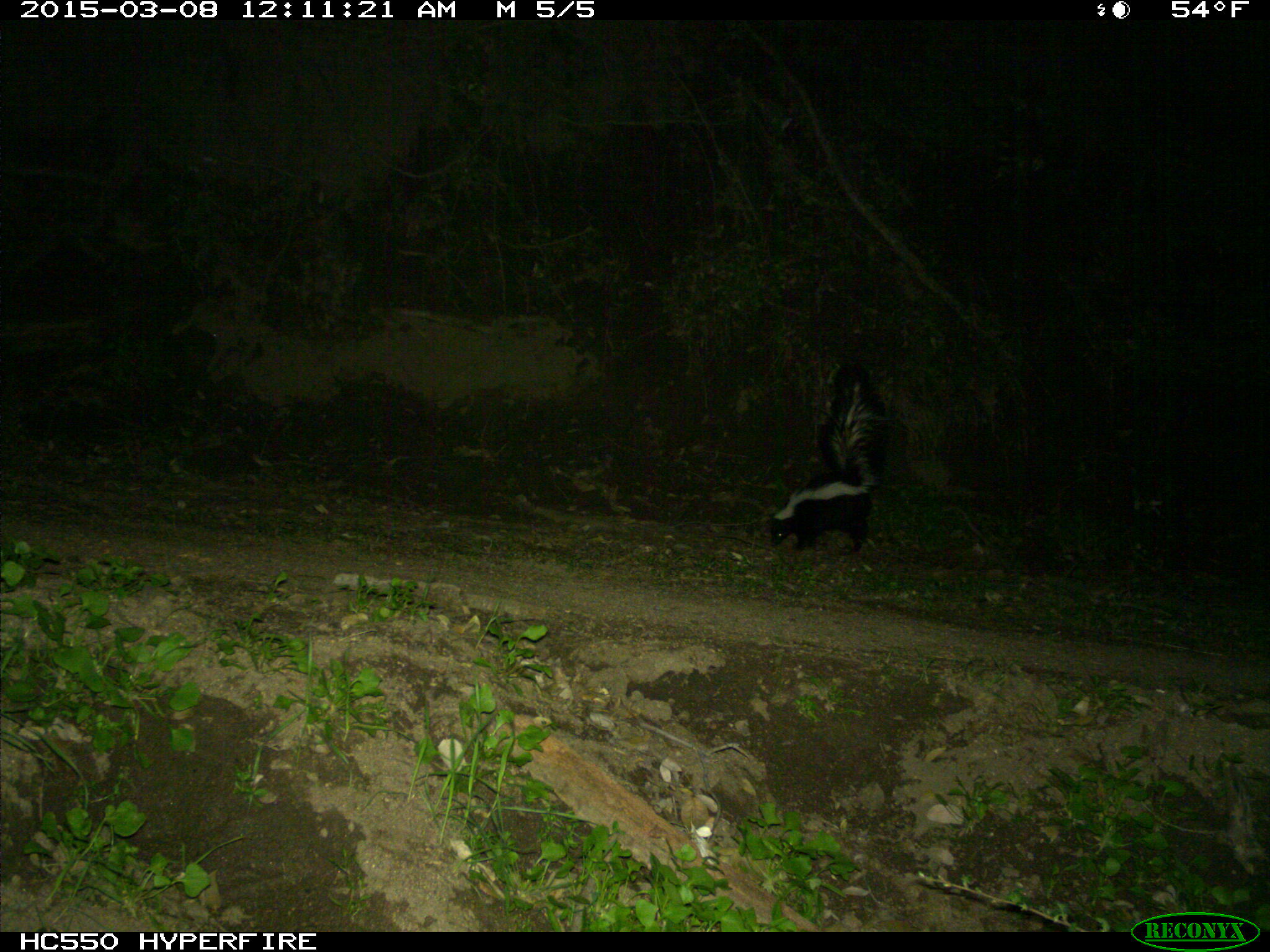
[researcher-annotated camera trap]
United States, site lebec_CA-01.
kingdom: Animalia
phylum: Chordata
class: Mammalia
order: Carnivora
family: Mephitidae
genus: Mephitis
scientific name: Mephitis mephitis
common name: striped skunk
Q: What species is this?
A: Mephitis mephitis (striped skunk).